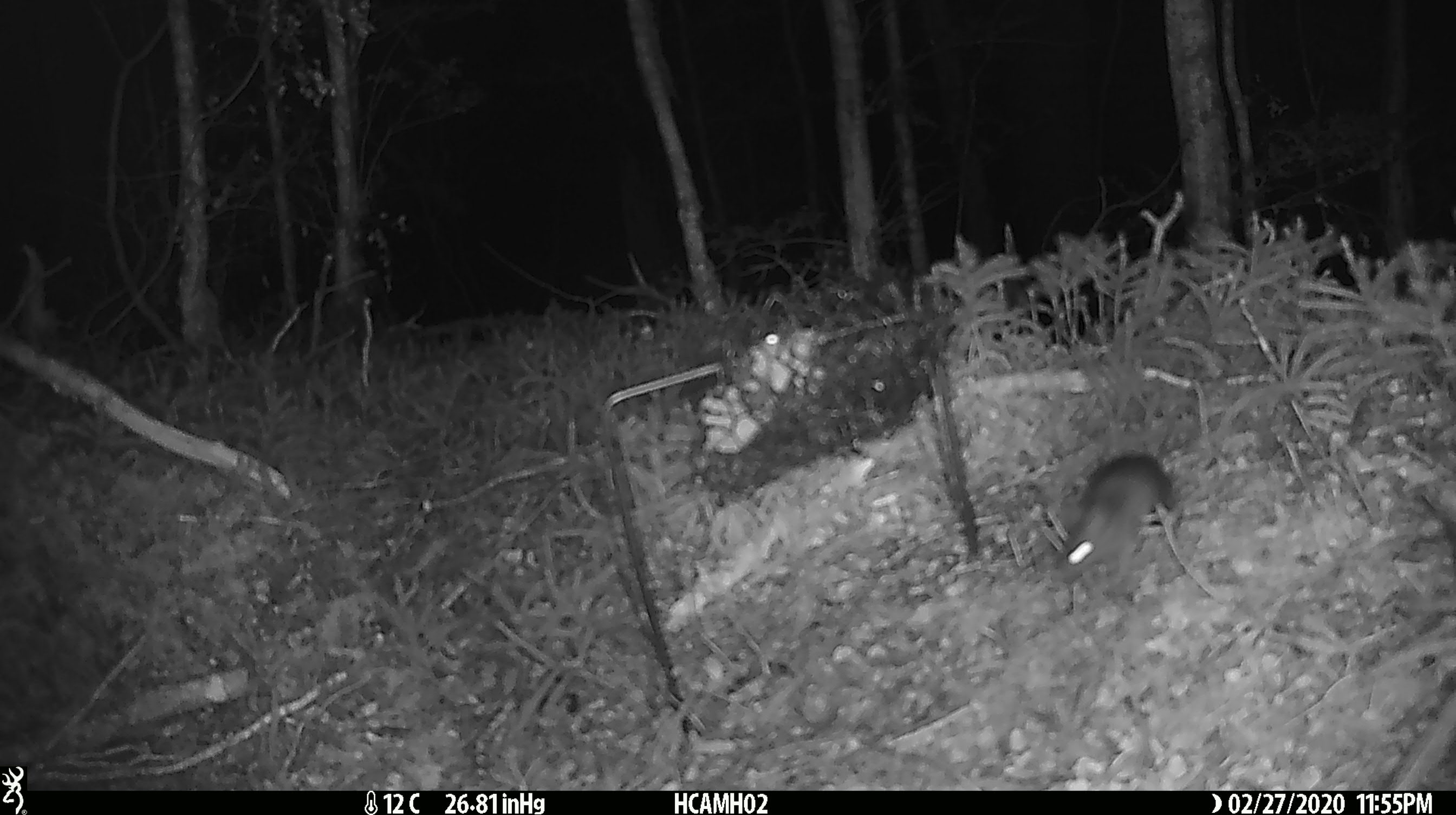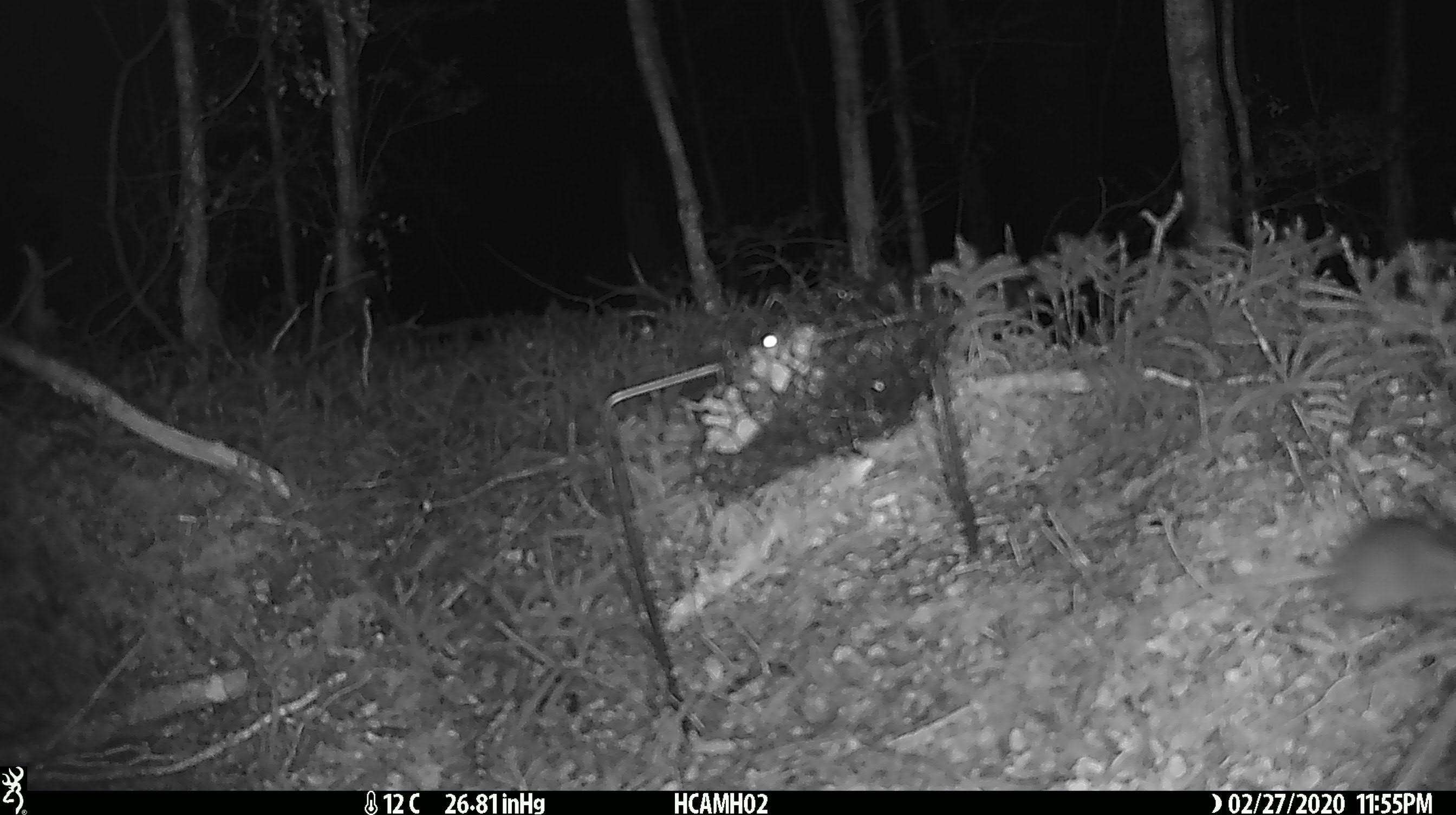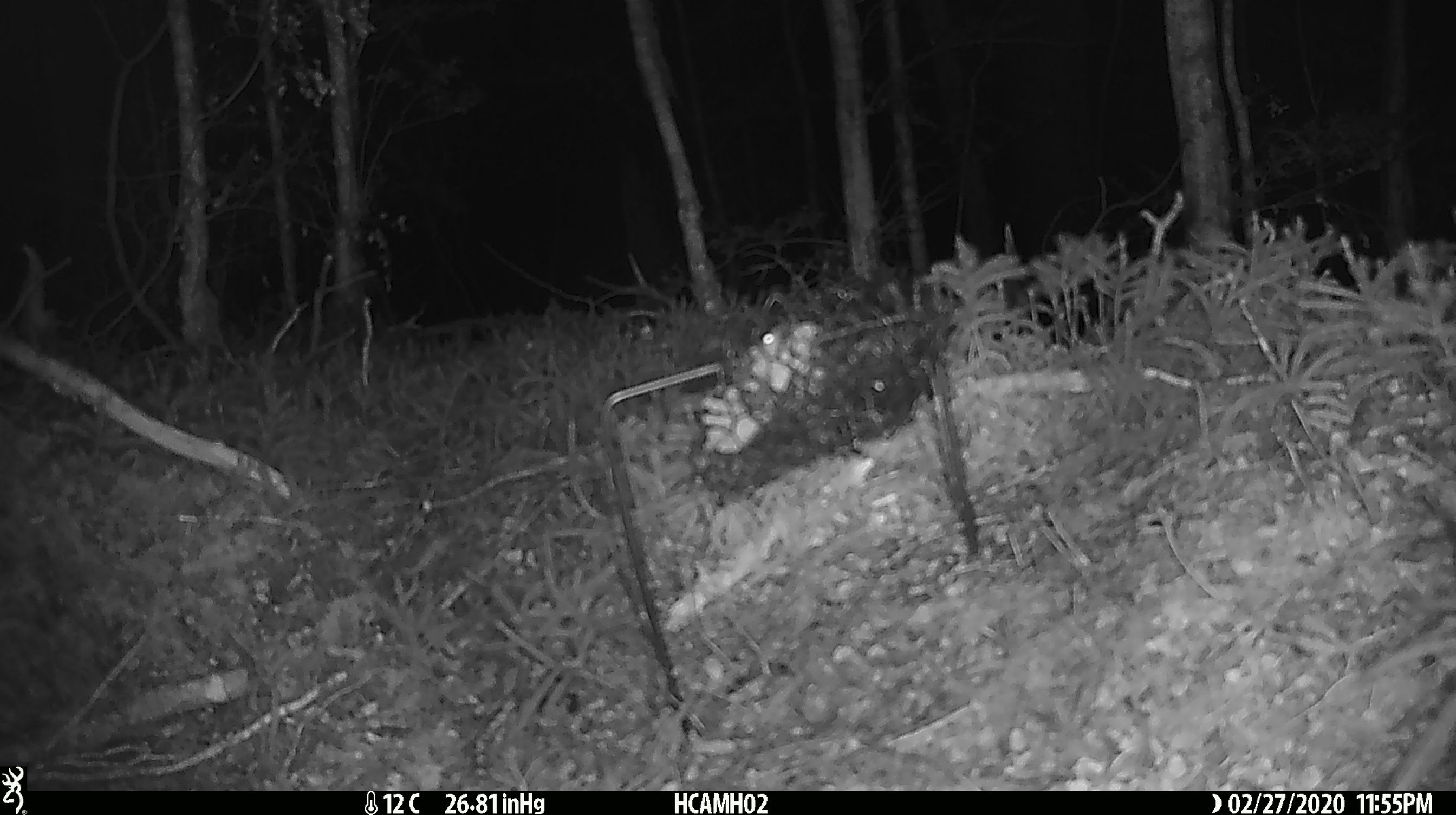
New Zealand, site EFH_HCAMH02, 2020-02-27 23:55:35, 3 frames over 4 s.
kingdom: Animalia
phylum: Chordata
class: Mammalia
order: Rodentia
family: Muridae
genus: Mus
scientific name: Mus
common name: mouse